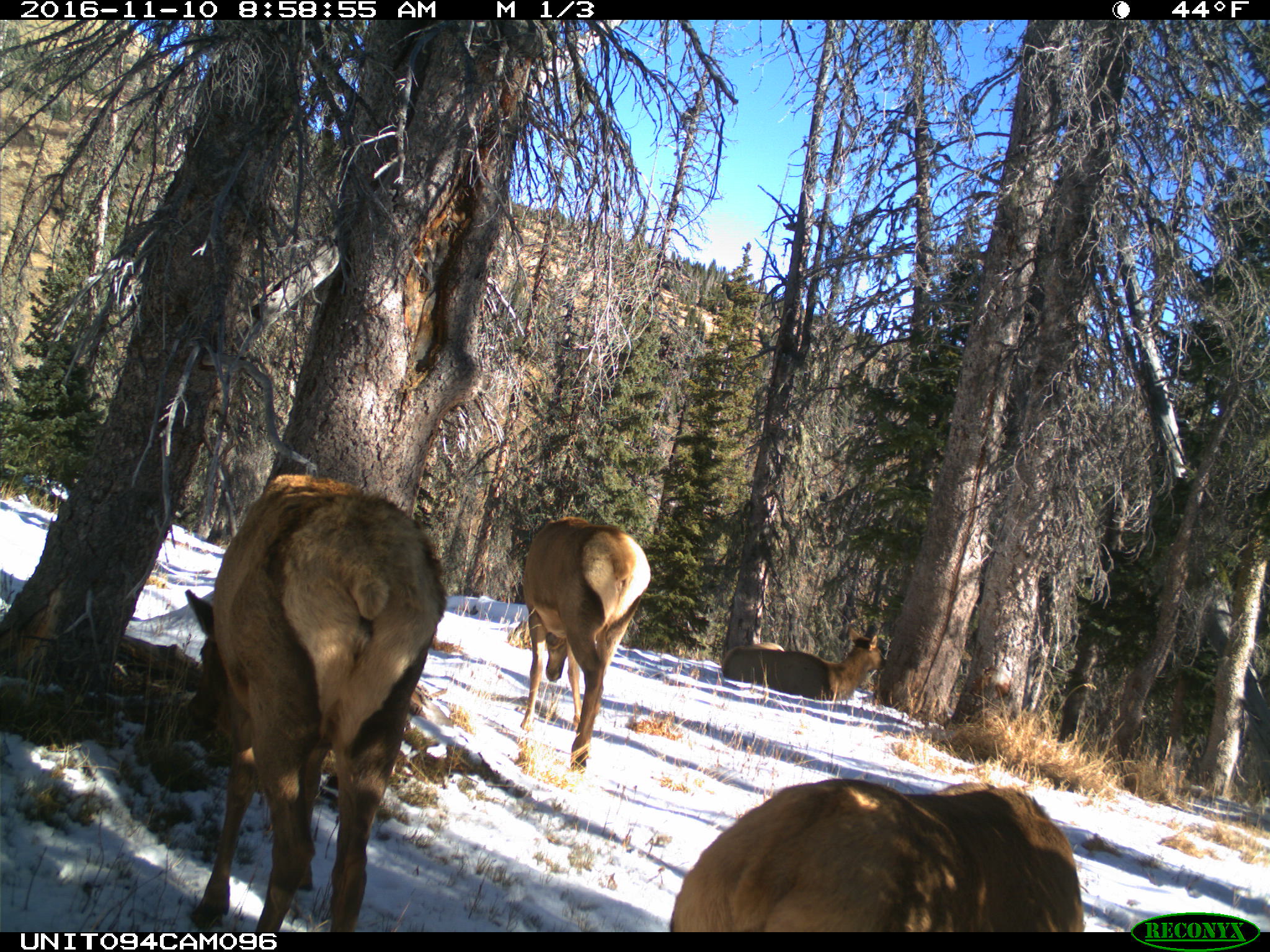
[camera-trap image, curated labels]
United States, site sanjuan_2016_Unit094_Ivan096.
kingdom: Animalia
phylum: Chordata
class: Mammalia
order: Artiodactyla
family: Cervidae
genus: Cervus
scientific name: Cervus elaphus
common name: red deer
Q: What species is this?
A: Cervus elaphus (red deer).